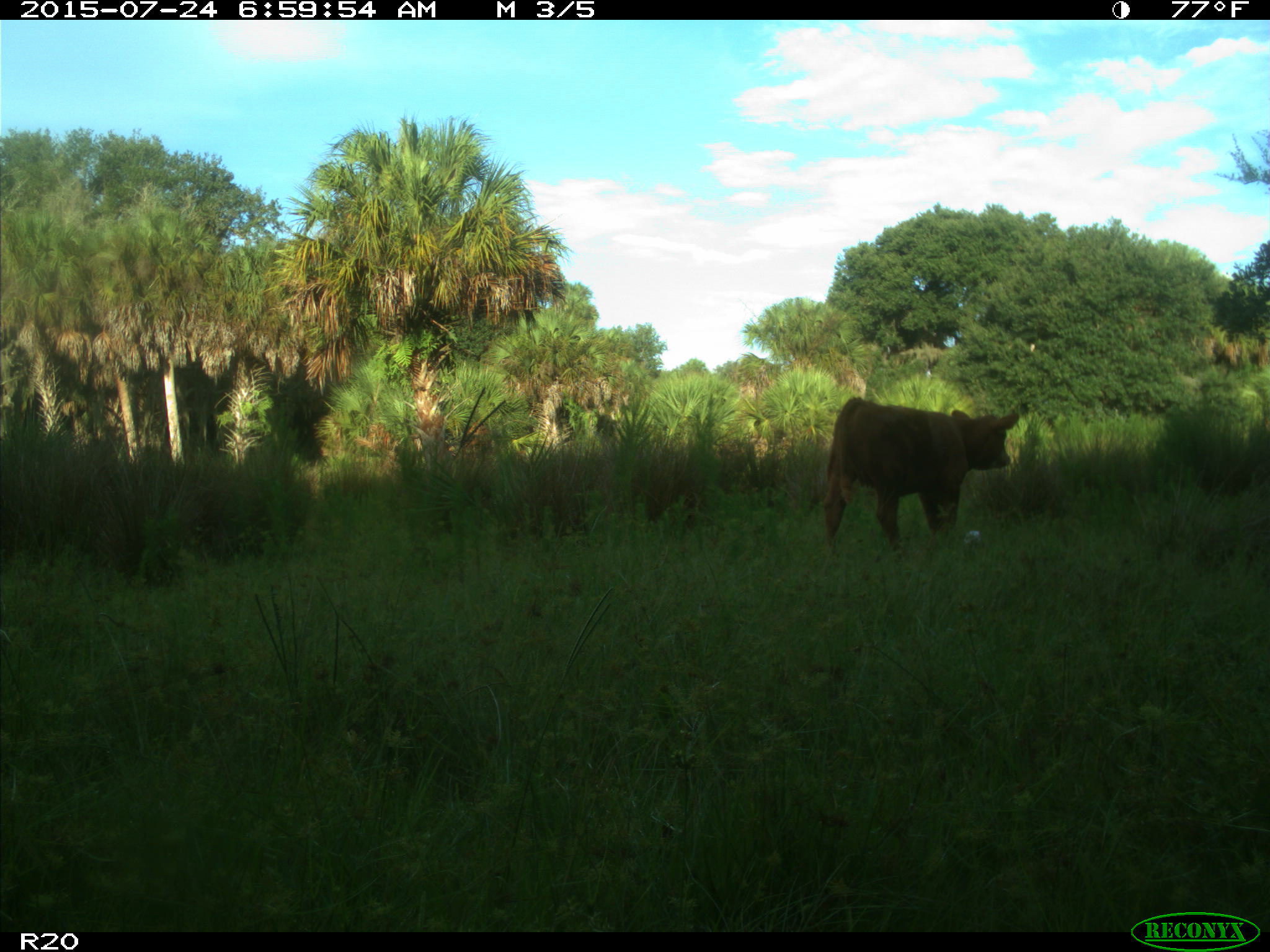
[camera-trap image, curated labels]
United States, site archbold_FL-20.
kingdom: Animalia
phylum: Chordata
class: Mammalia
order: Artiodactyla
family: Bovidae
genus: Bos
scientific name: Bos taurus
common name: domestic cow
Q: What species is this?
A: Bos taurus (domestic cow).